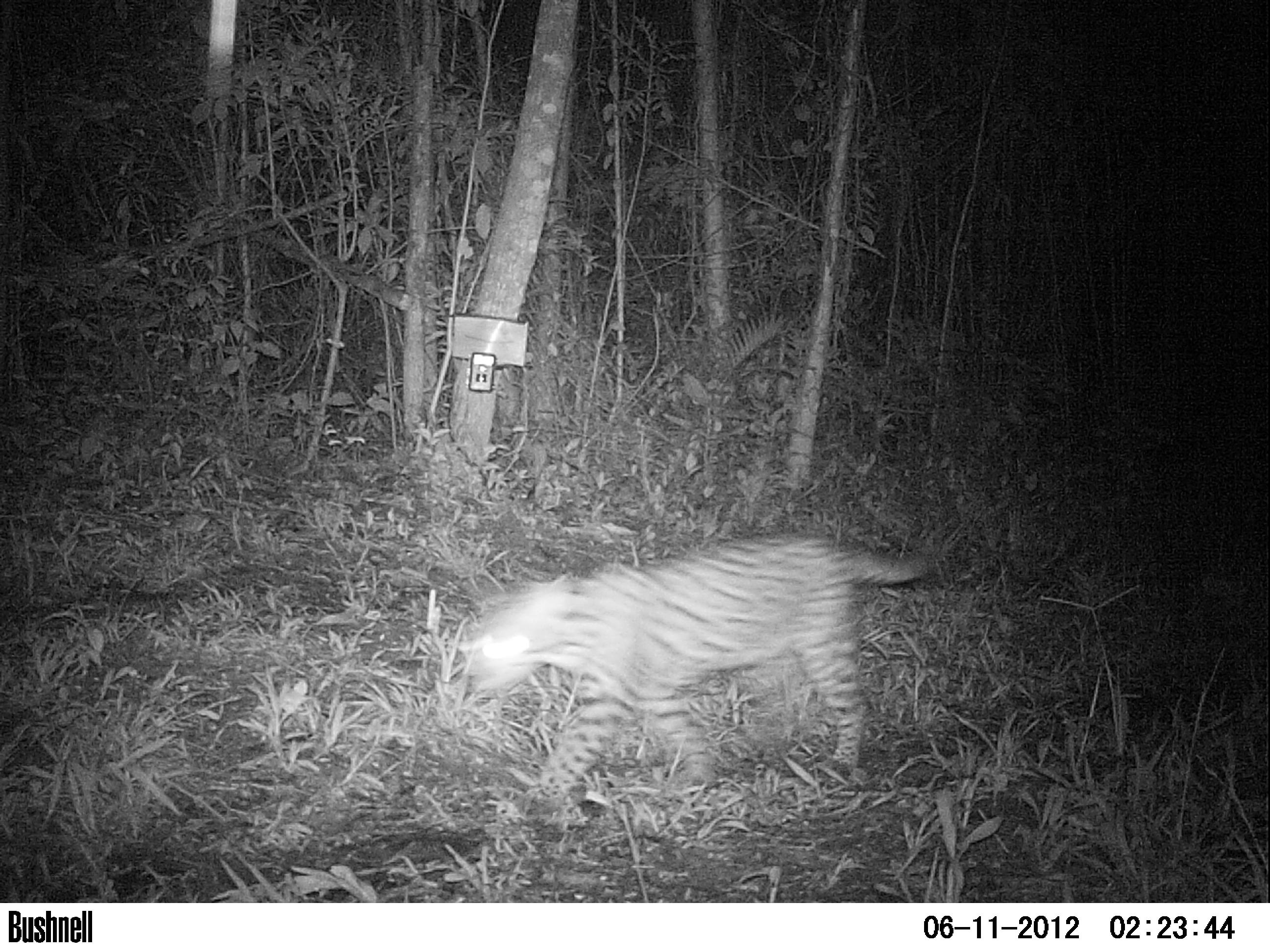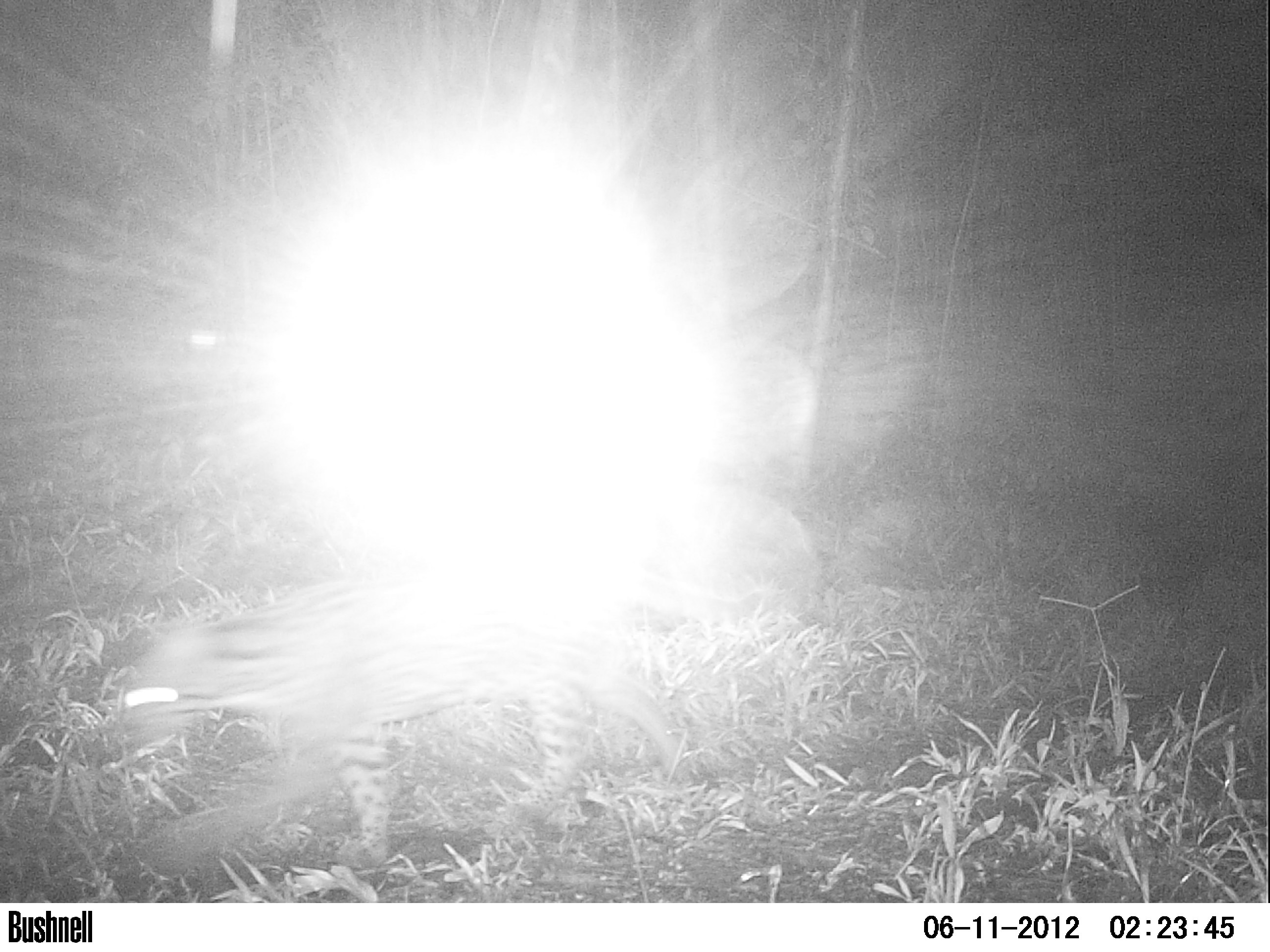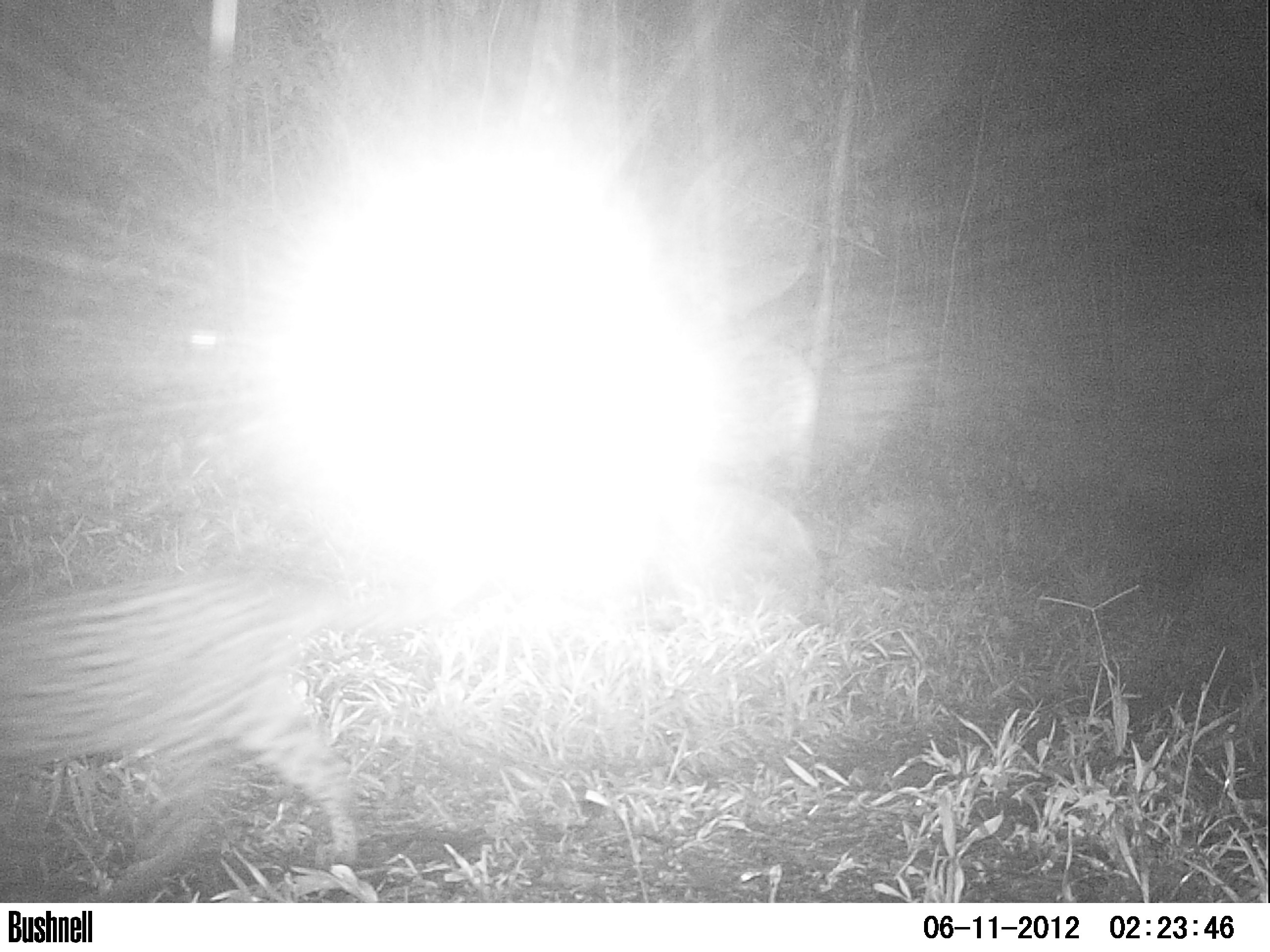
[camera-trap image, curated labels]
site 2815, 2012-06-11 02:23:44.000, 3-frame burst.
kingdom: Animalia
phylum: Chordata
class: Mammalia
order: Carnivora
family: Felidae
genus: Leopardus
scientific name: Leopardus pardalis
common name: ocelot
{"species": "Leopardus pardalis (ocelot)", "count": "1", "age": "adult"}